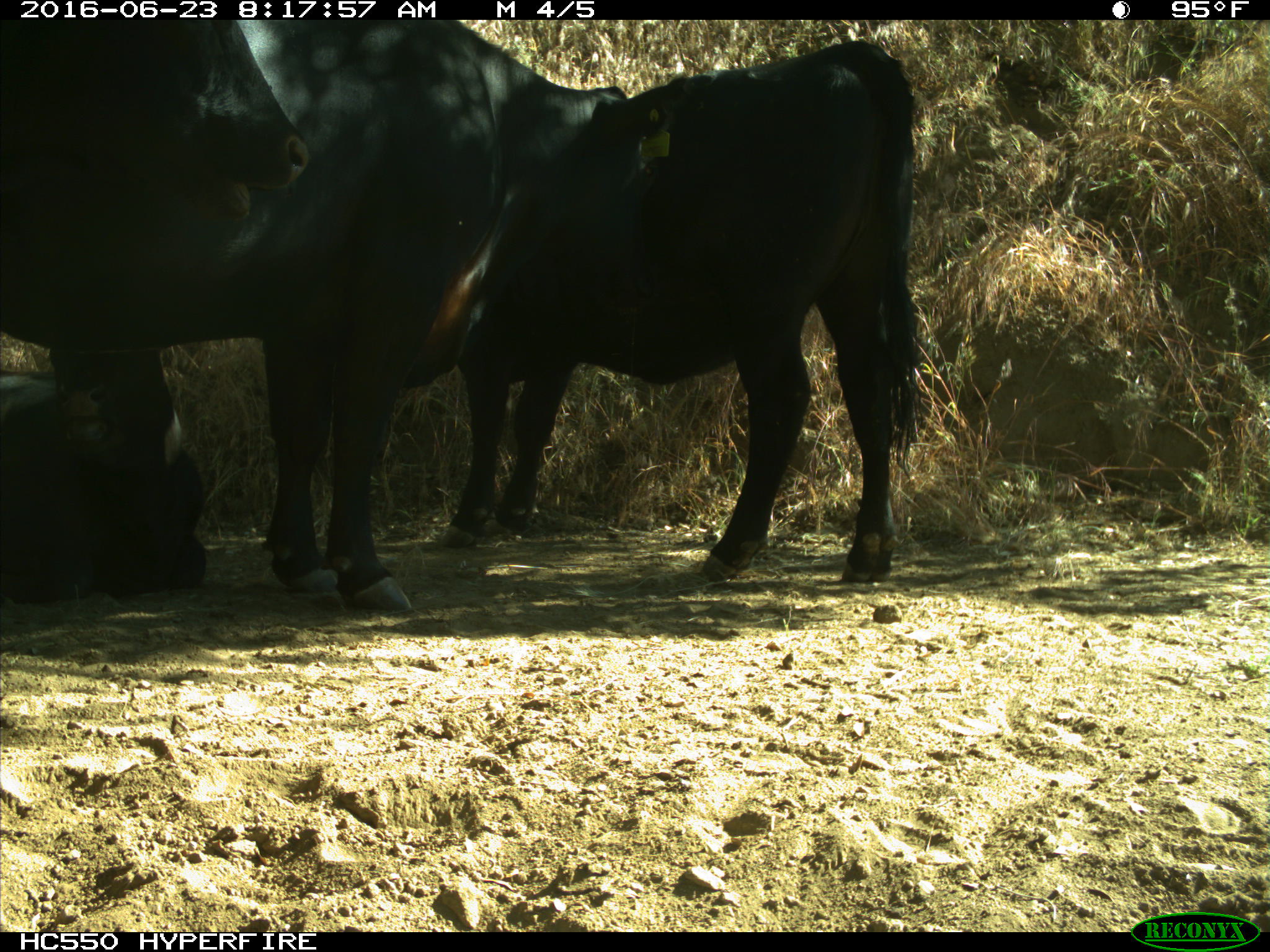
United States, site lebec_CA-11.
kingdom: Animalia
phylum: Chordata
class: Mammalia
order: Artiodactyla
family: Bovidae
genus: Bos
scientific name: Bos taurus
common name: domestic cow